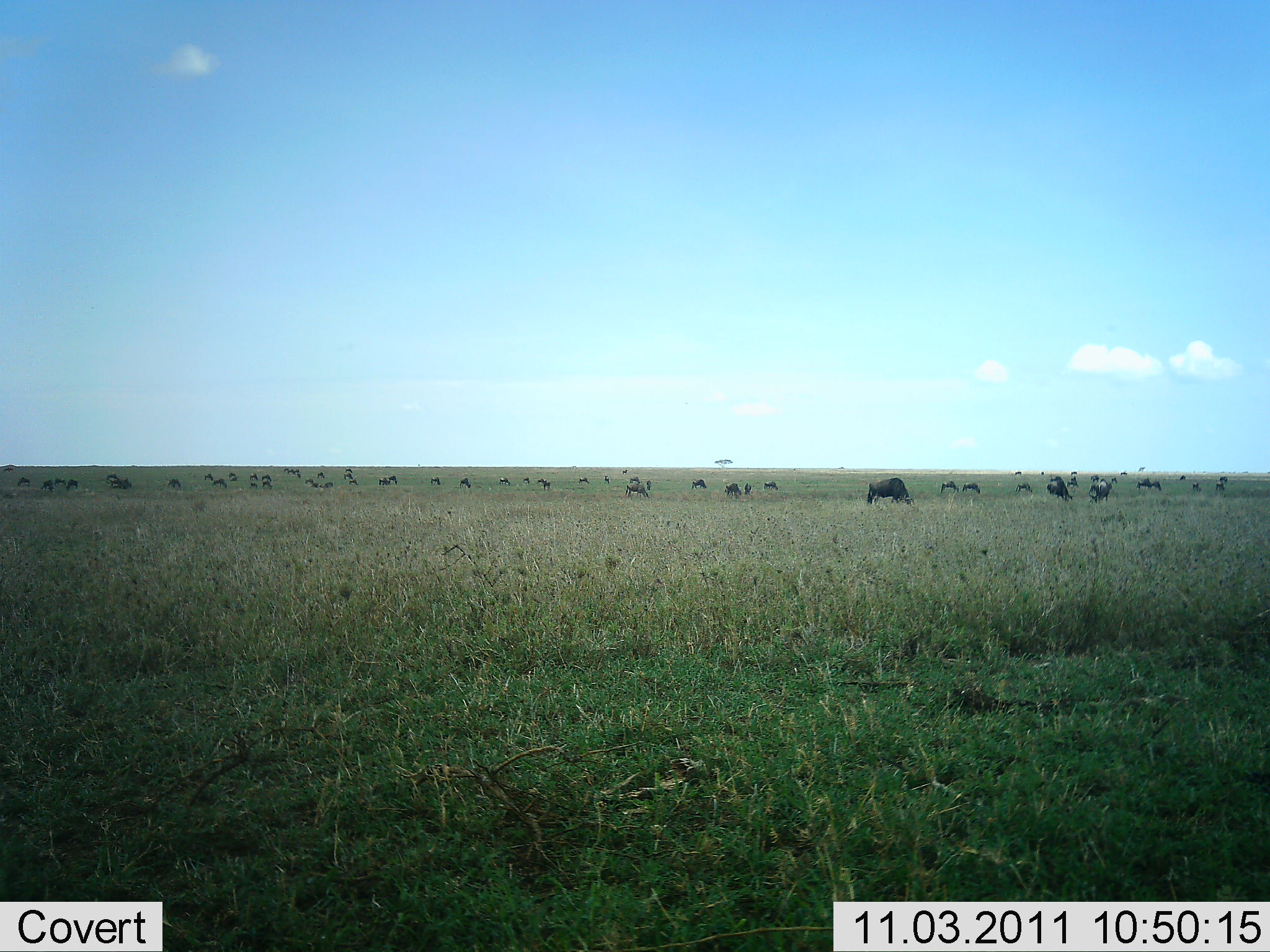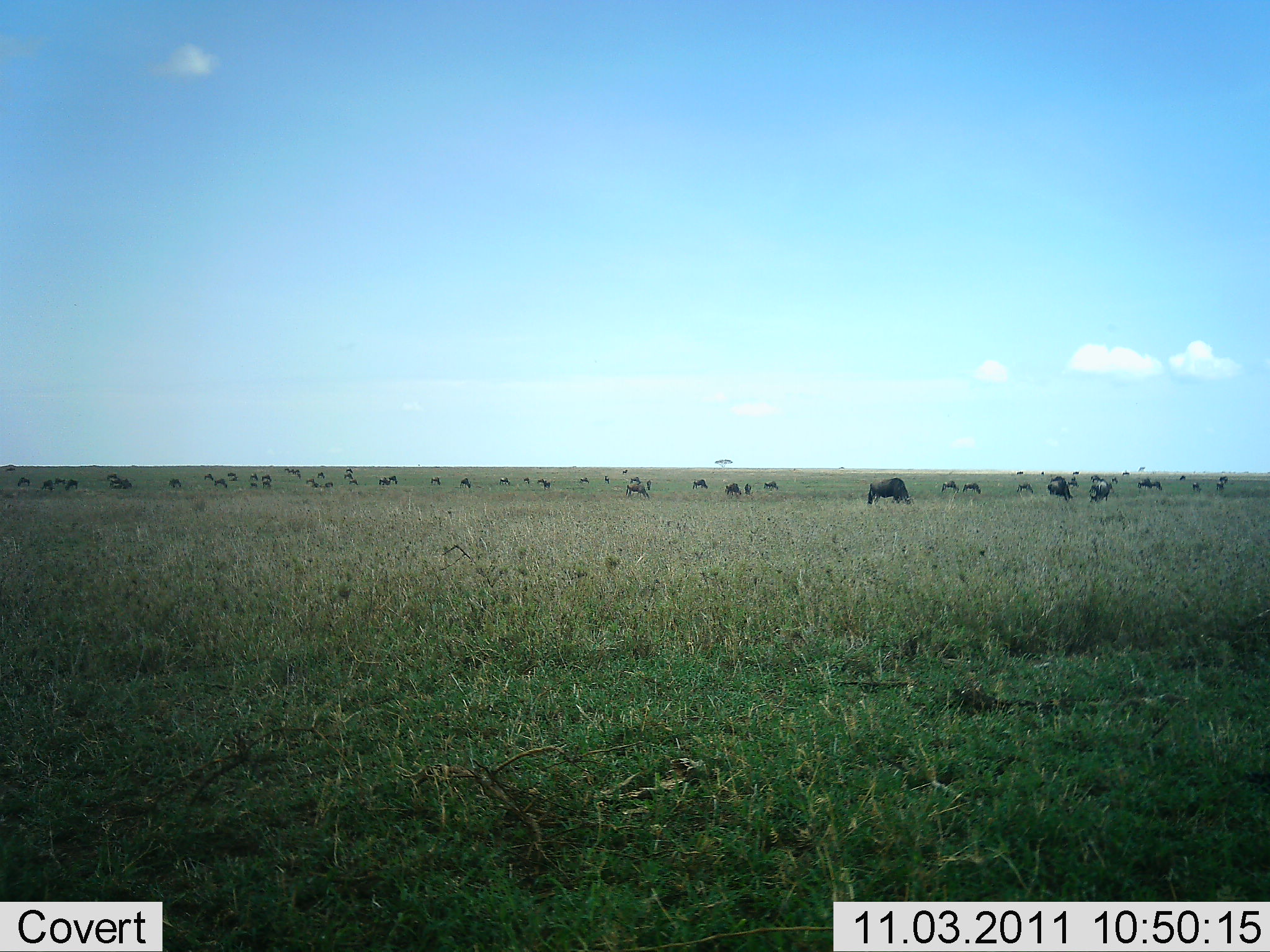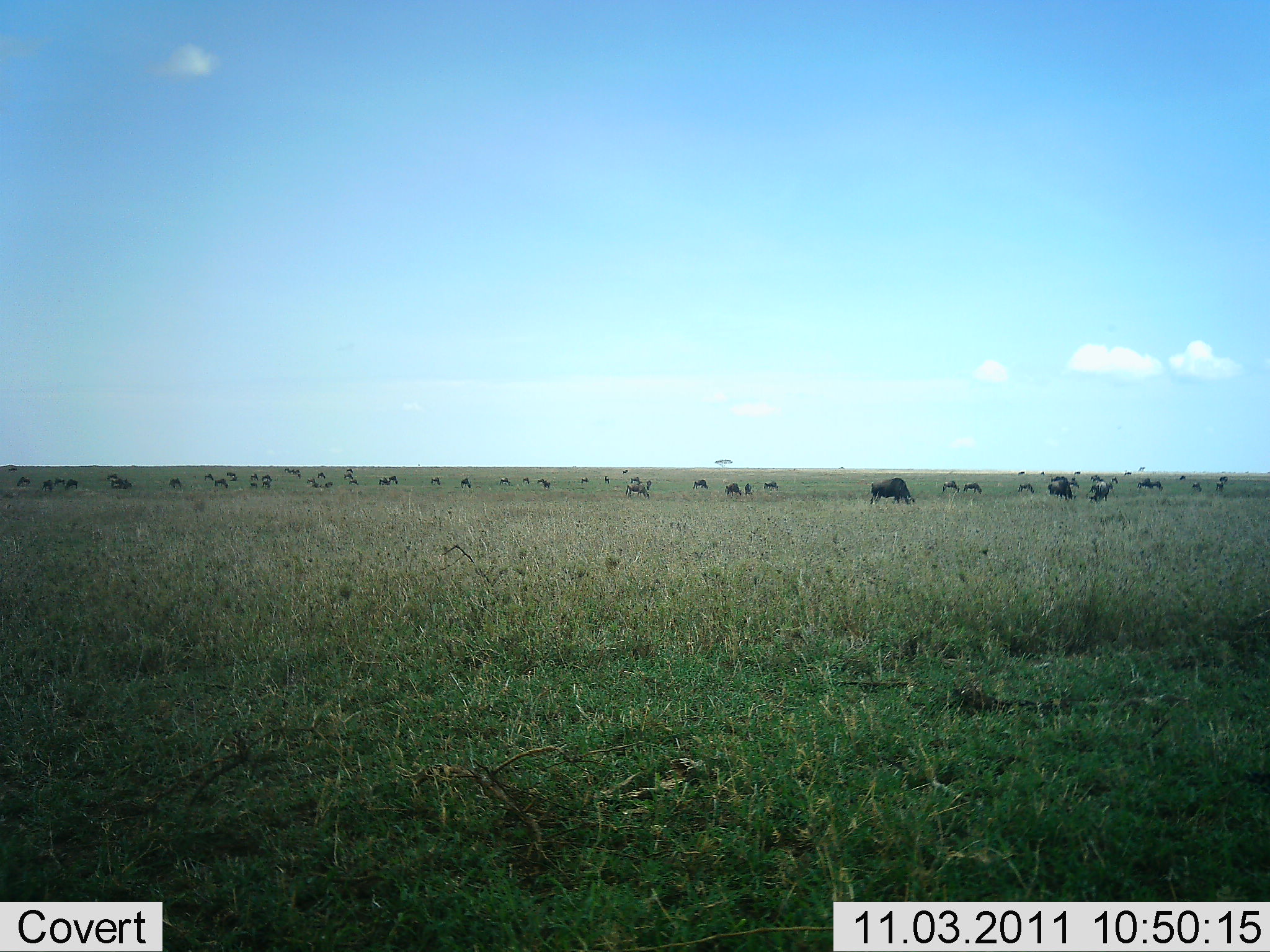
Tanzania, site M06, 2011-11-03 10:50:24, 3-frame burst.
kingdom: Animalia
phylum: Chordata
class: Mammalia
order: Artiodactyla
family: Bovidae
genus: Connochaetes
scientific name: Connochaetes taurinus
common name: blue wildebeest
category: wildebeest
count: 11-50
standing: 55%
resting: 9%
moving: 55%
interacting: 9%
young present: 0%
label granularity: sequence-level